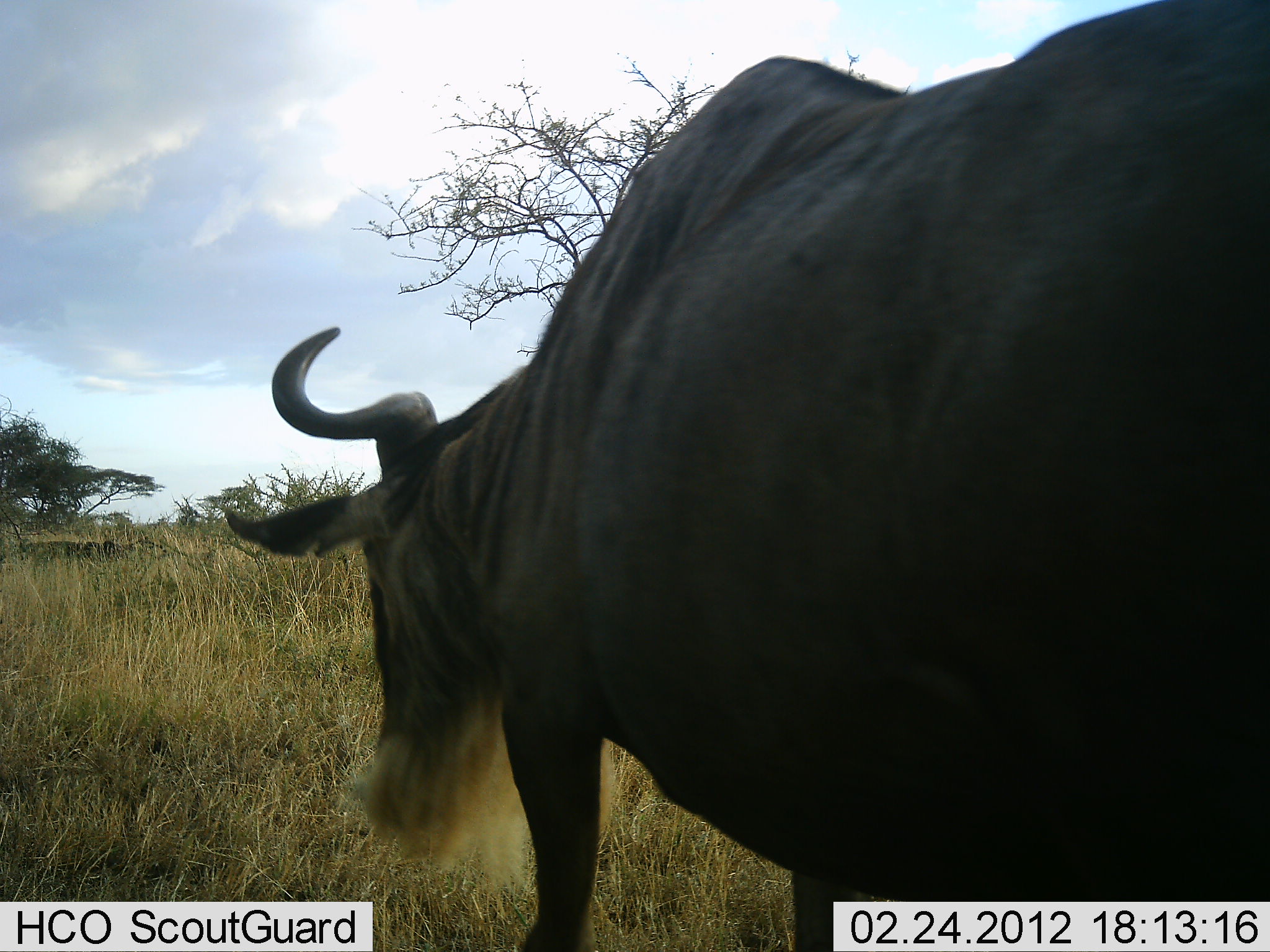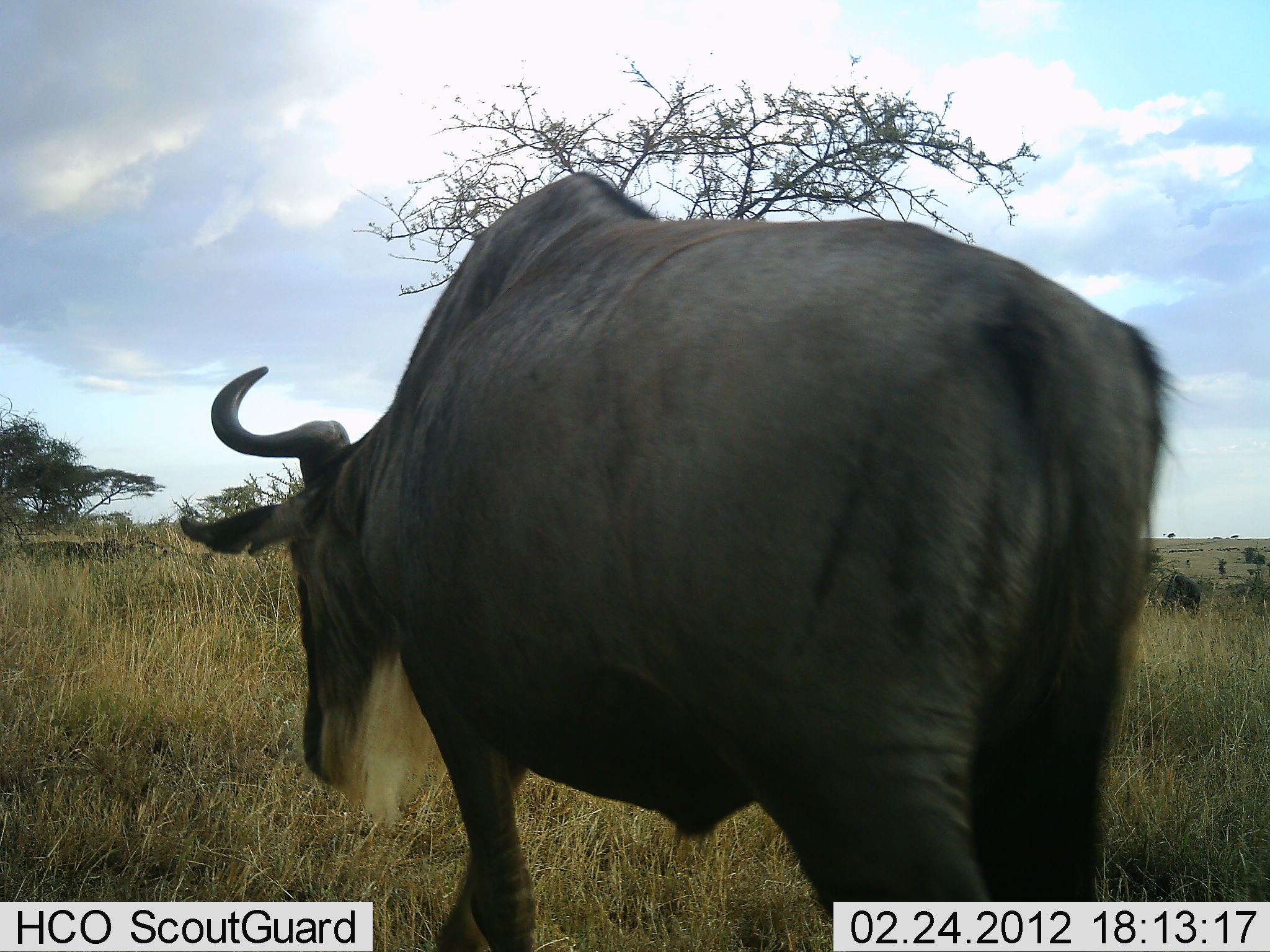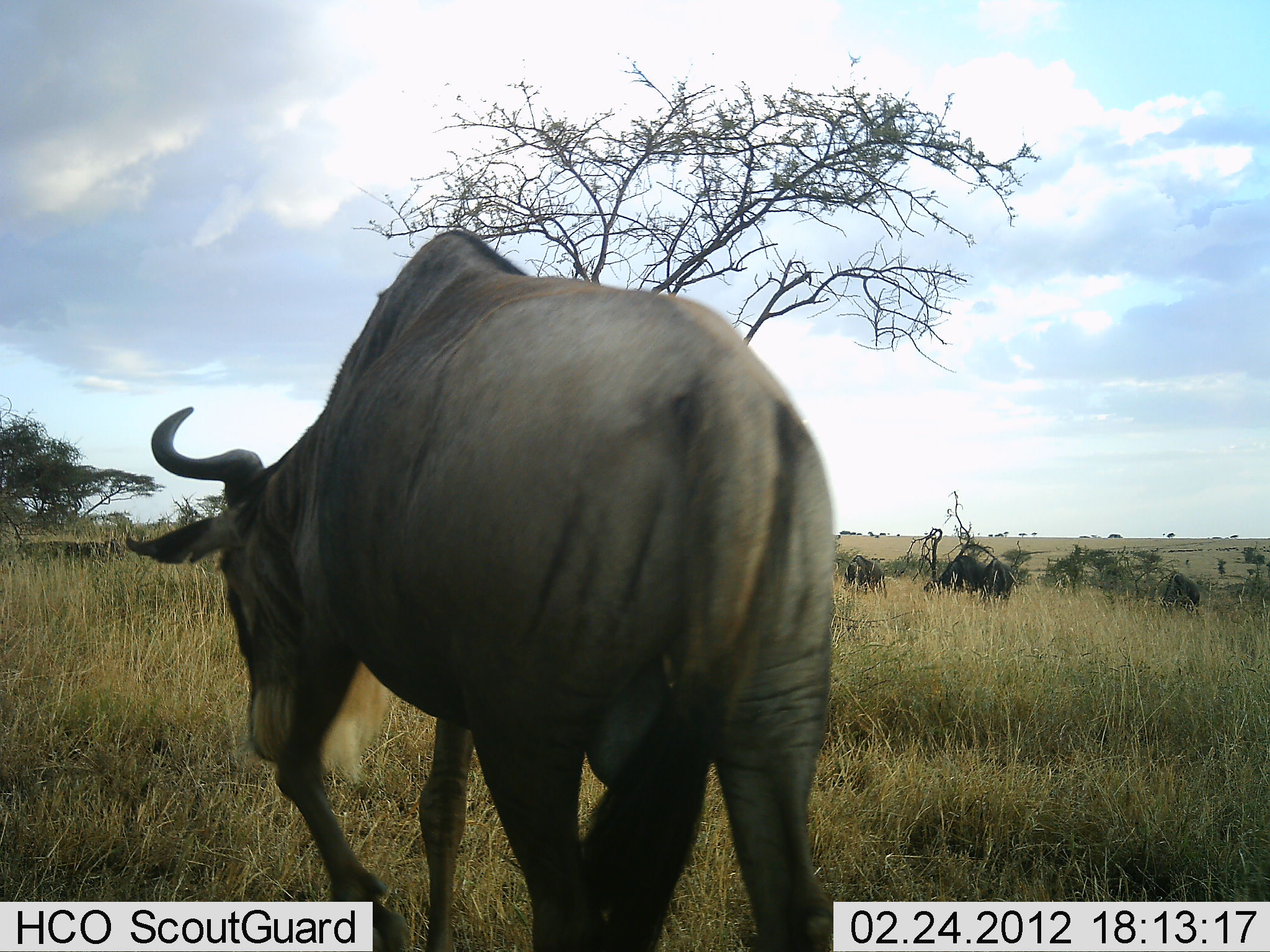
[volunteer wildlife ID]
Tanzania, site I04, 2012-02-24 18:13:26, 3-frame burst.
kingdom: Animalia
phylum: Chordata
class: Mammalia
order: Artiodactyla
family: Bovidae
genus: Connochaetes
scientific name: Connochaetes taurinus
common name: blue wildebeest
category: wildebeest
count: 1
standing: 28%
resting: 0%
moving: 89%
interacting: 0%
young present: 0%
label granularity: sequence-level